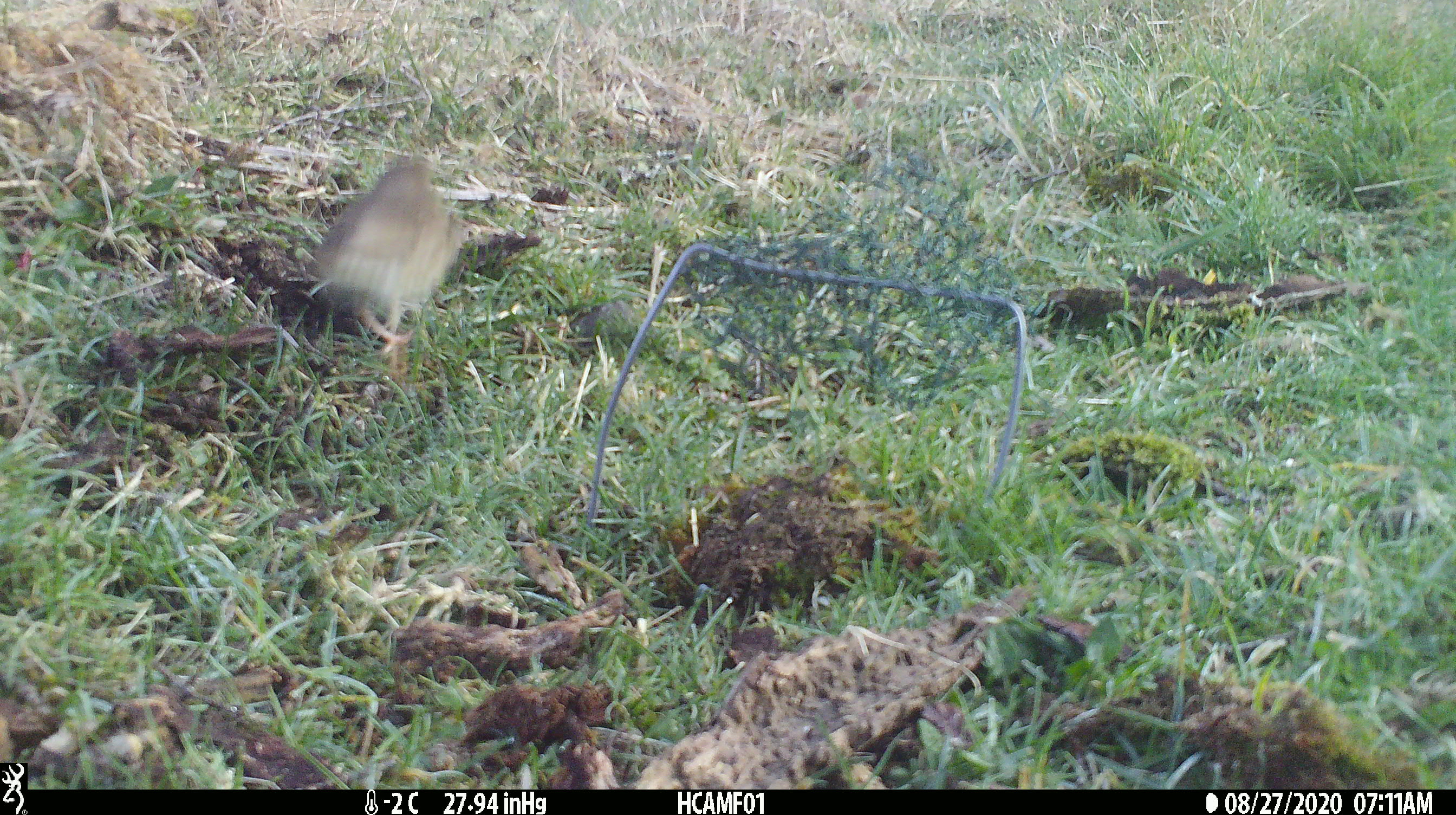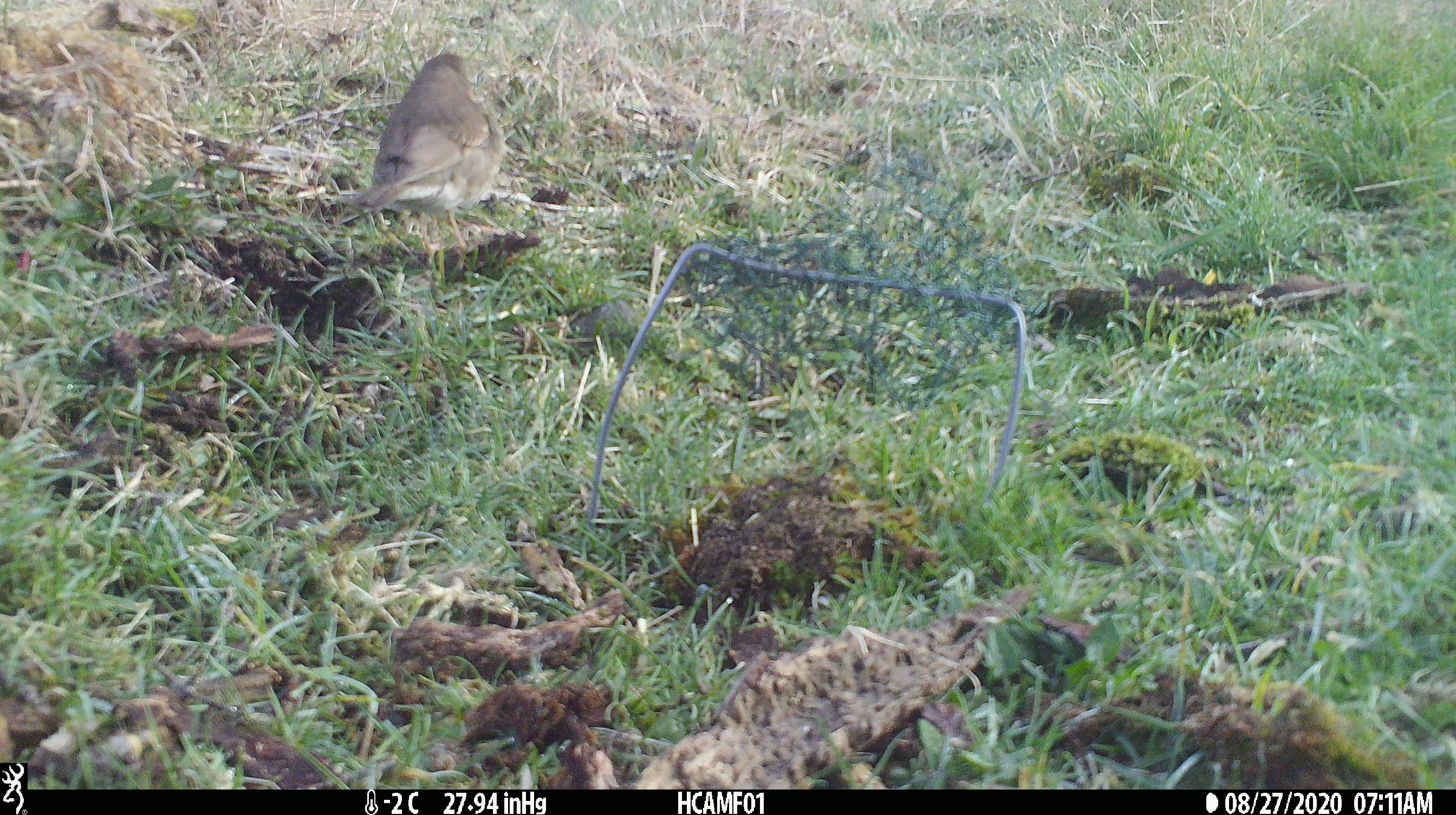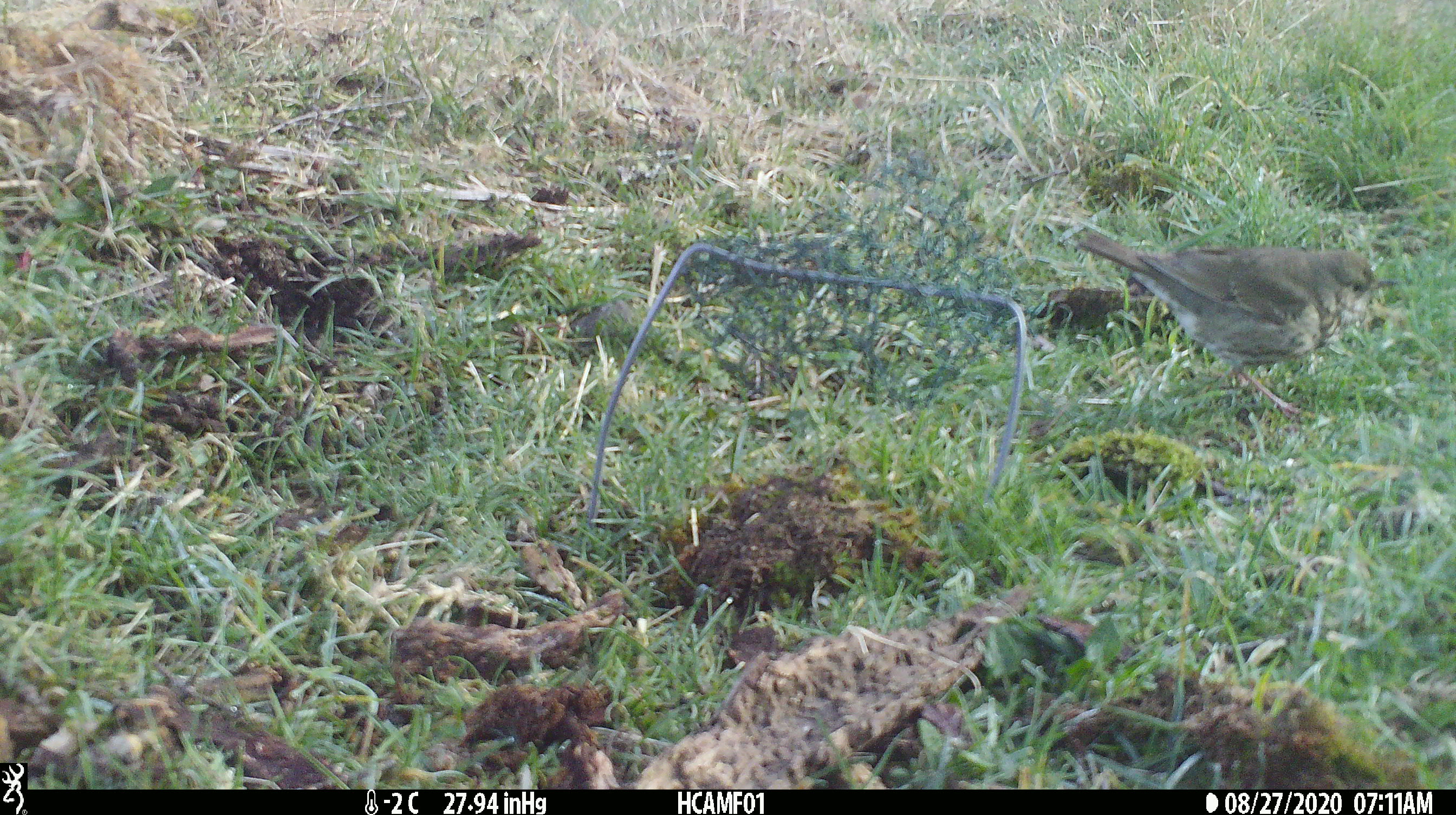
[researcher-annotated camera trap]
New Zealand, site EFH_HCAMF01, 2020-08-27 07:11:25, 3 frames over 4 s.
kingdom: Animalia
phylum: Chordata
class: Aves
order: Passeriformes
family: Turdidae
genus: Turdus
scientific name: Turdus philomelos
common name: song thrush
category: thrush